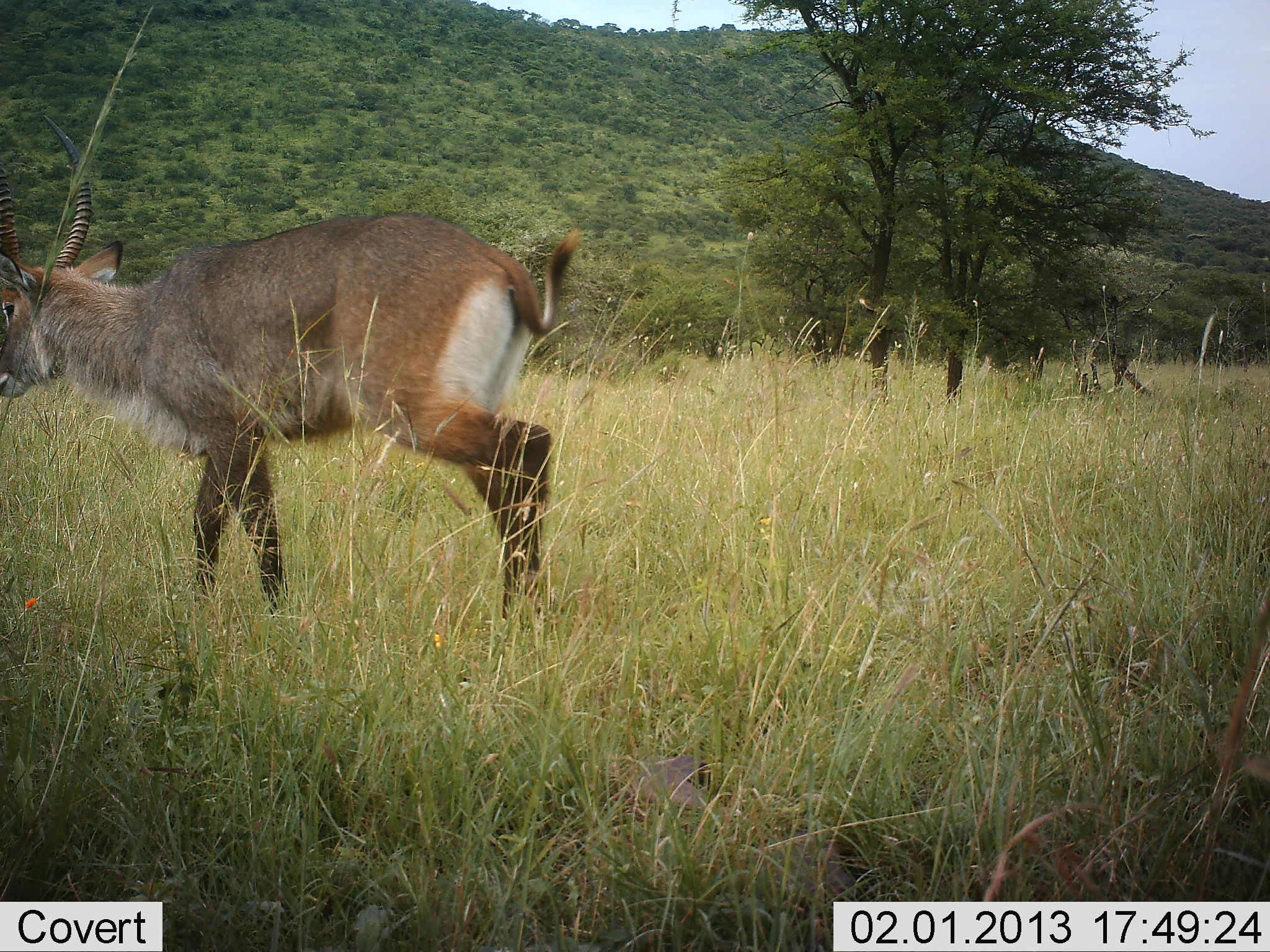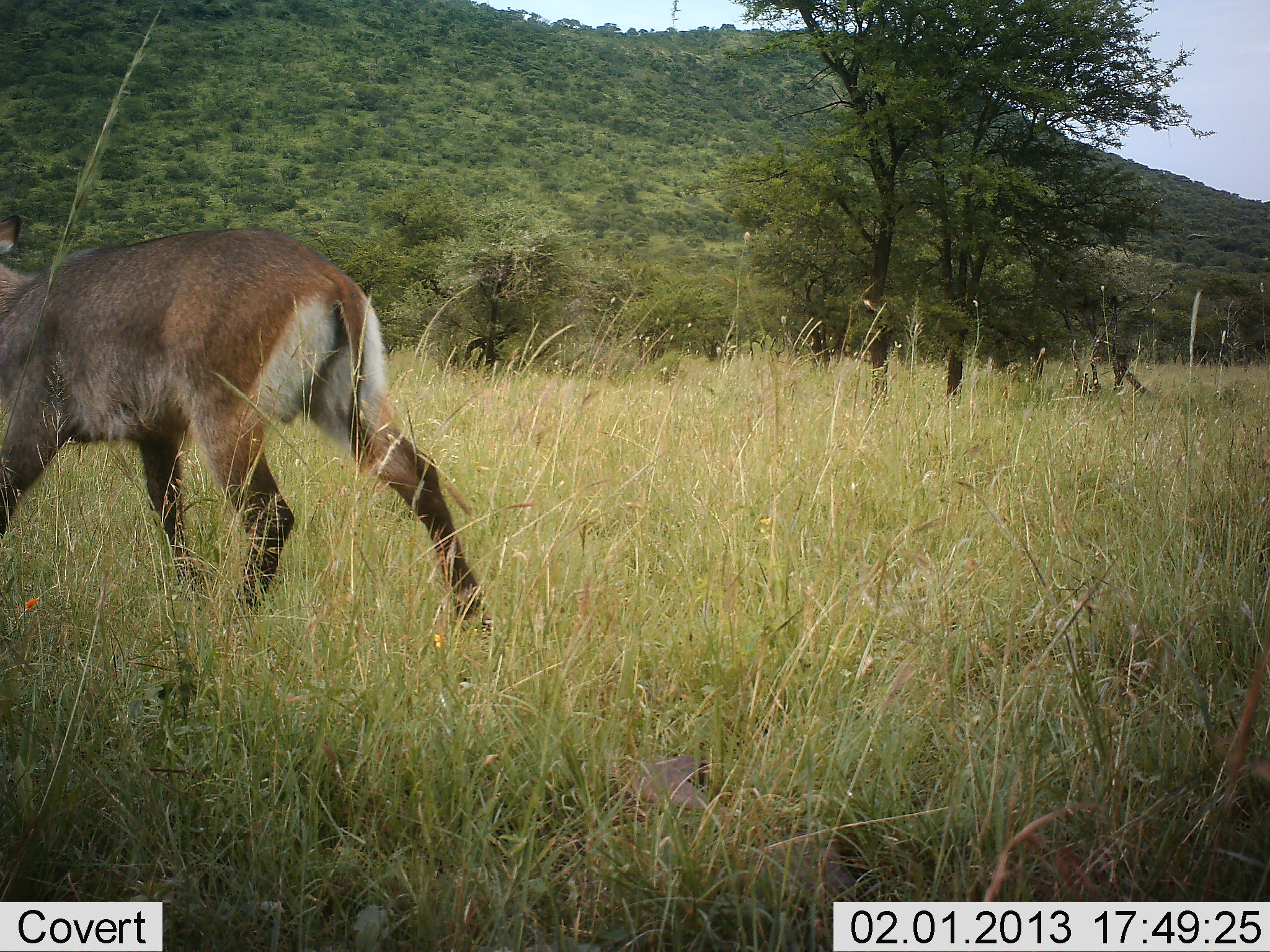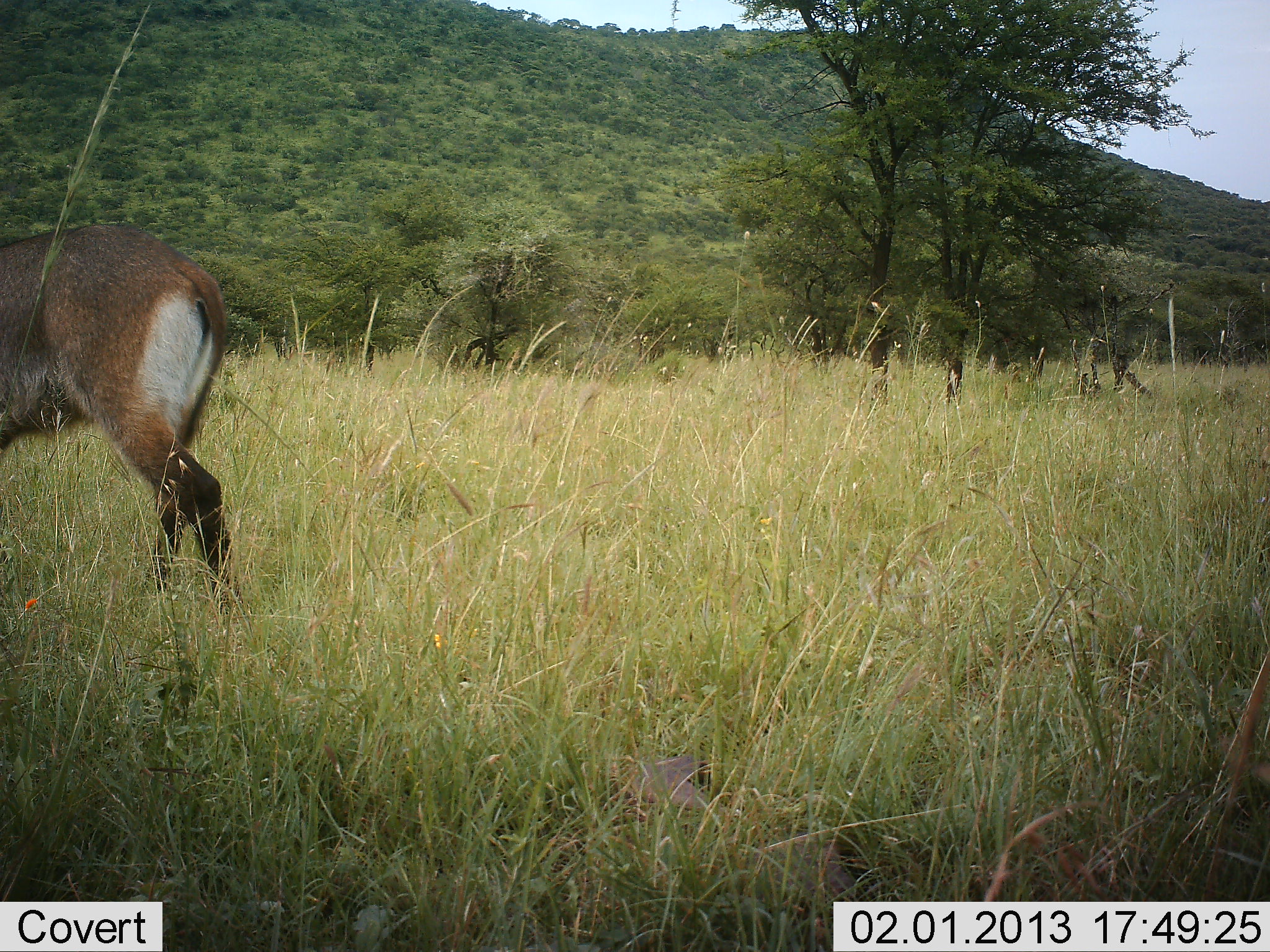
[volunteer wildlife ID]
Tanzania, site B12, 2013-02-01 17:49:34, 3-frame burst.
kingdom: Animalia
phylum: Chordata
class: Mammalia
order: Artiodactyla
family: Bovidae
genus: Kobus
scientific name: Kobus ellipsiprymnus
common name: waterbuck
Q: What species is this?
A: Waterbuck (Kobus ellipsiprymnus).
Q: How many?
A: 1.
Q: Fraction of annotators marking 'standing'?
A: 0%.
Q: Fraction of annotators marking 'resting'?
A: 0%.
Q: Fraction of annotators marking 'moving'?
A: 100%.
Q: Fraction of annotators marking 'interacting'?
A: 0%.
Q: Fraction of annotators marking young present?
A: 0%.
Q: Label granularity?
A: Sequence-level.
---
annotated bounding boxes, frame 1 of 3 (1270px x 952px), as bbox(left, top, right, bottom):
animal: bbox(0, 130, 586, 631)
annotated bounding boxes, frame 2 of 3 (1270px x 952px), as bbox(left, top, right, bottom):
animal: bbox(0, 215, 501, 646)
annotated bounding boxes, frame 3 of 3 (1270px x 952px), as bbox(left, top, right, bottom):
animal: bbox(0, 219, 230, 590)